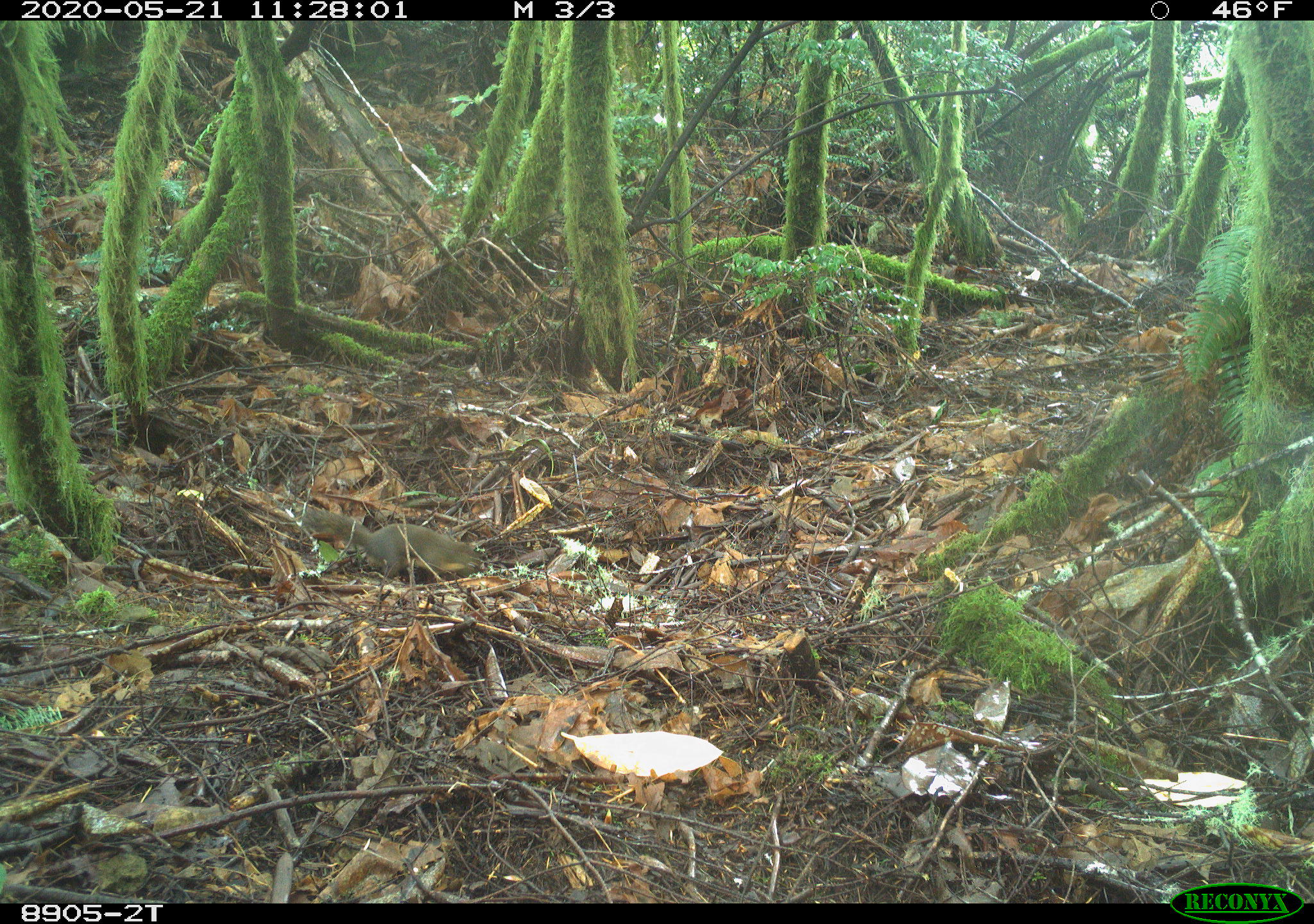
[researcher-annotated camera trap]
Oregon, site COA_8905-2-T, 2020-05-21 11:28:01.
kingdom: Animalia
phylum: Chordata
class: Mammalia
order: Rodentia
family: Sciuridae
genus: Tamiasciurus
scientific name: Tamiasciurus douglasii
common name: douglas squirrel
Douglas squirrel (Tamiasciurus douglasii).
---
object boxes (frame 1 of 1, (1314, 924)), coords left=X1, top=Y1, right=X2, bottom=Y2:
douglas squirrel: left=302, top=508, right=488, bottom=581